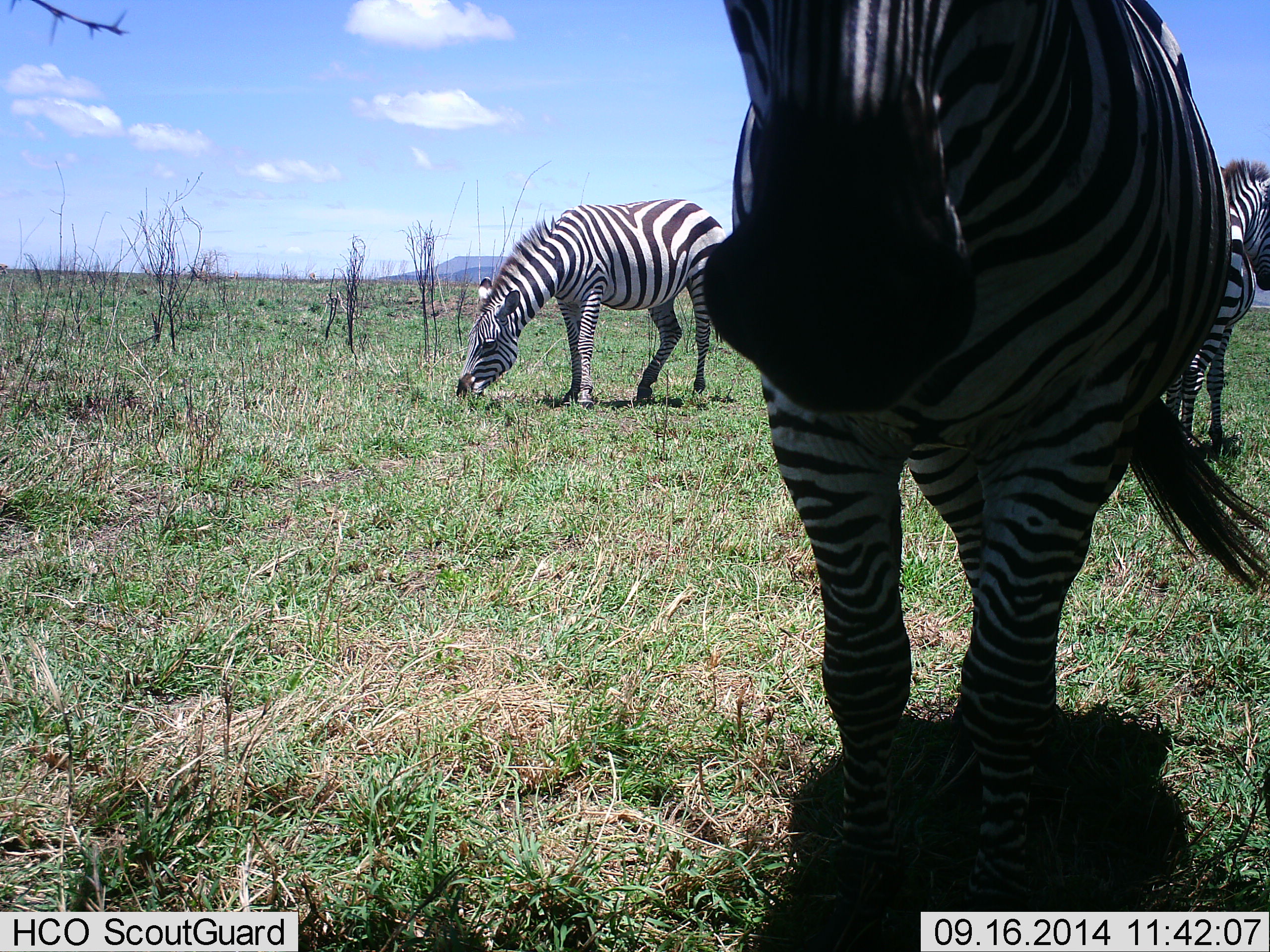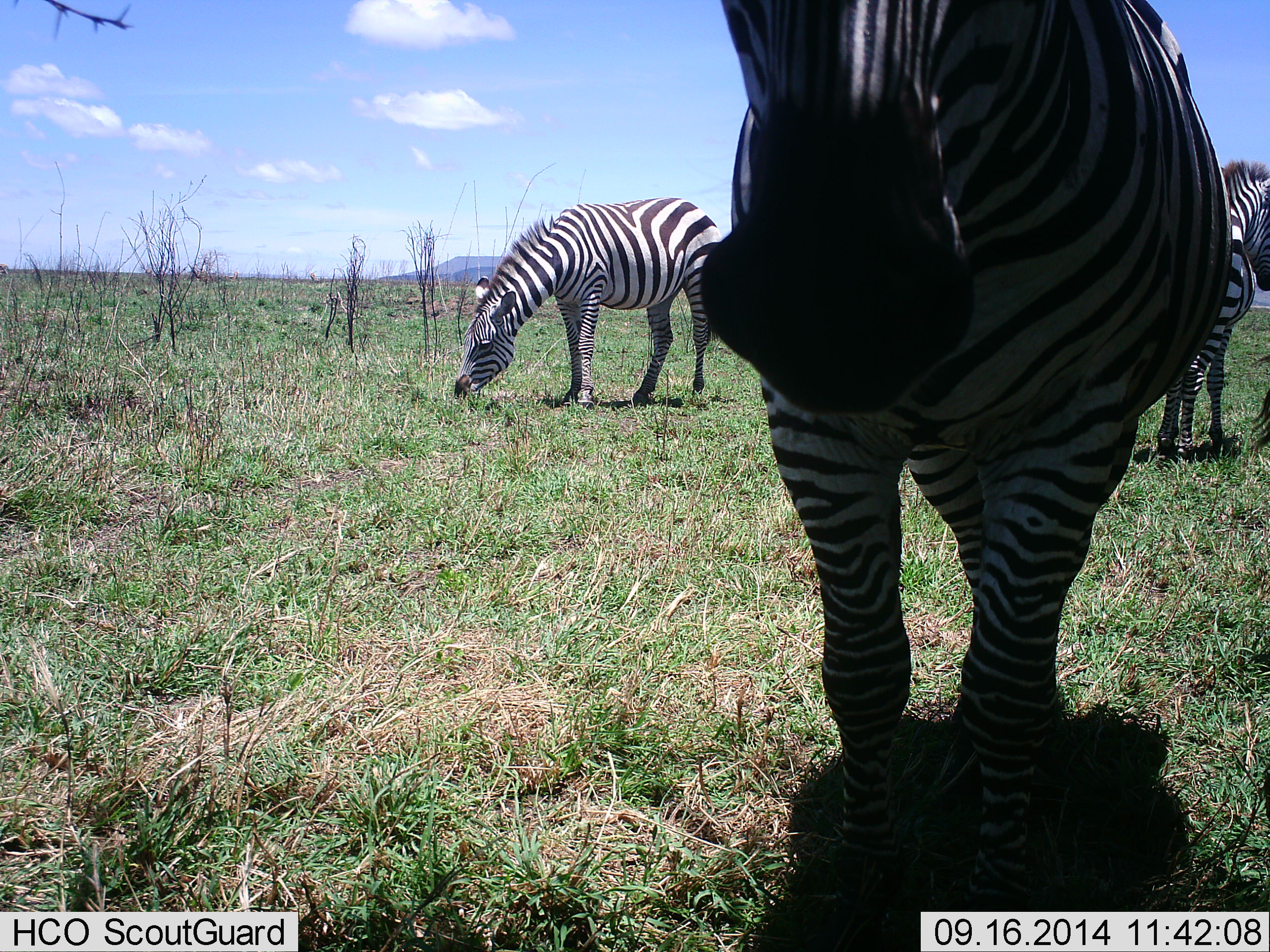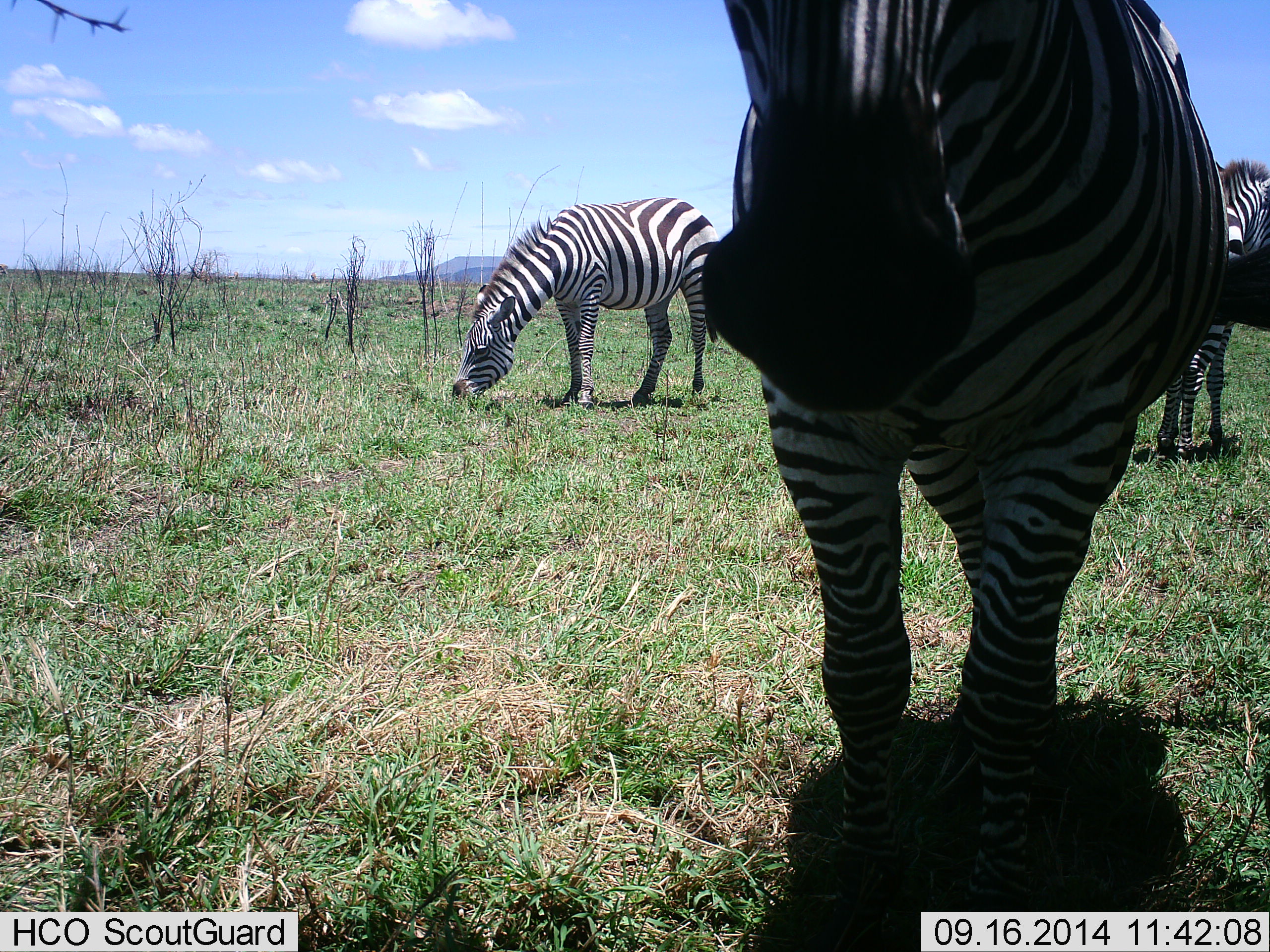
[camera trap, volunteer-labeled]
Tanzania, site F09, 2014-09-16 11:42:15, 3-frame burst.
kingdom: Animalia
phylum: Chordata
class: Mammalia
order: Perissodactyla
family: Equidae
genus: Equus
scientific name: Equus quagga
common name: plains zebra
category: zebra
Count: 3.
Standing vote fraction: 70%.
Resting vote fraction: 0%.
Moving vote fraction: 10%.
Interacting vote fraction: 0%.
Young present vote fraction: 0%.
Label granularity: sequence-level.